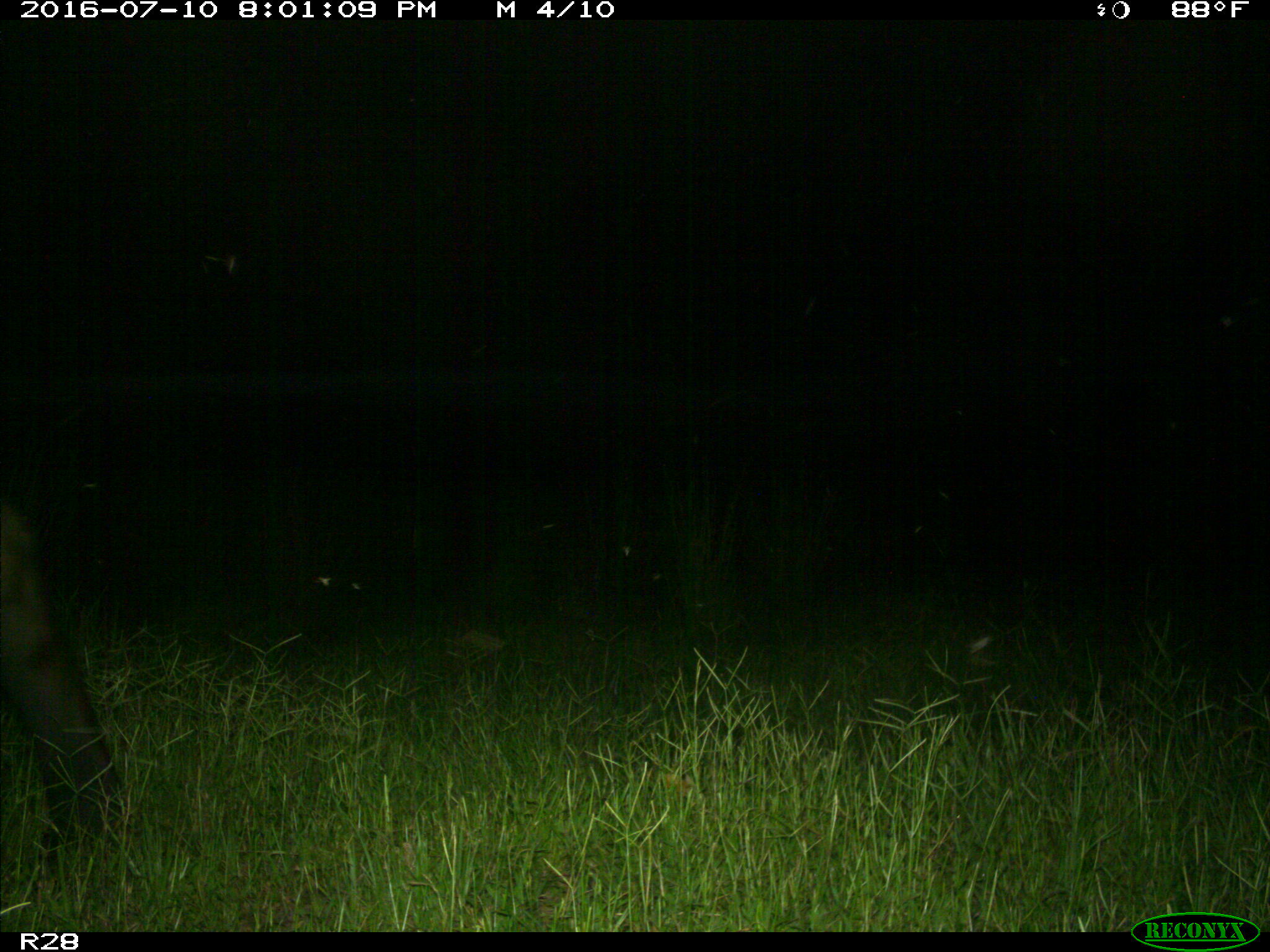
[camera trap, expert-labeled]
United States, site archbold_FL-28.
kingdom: Animalia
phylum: Chordata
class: Mammalia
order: Artiodactyla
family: Bovidae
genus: Bos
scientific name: Bos taurus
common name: domestic cow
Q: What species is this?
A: Bos taurus (domestic cow).